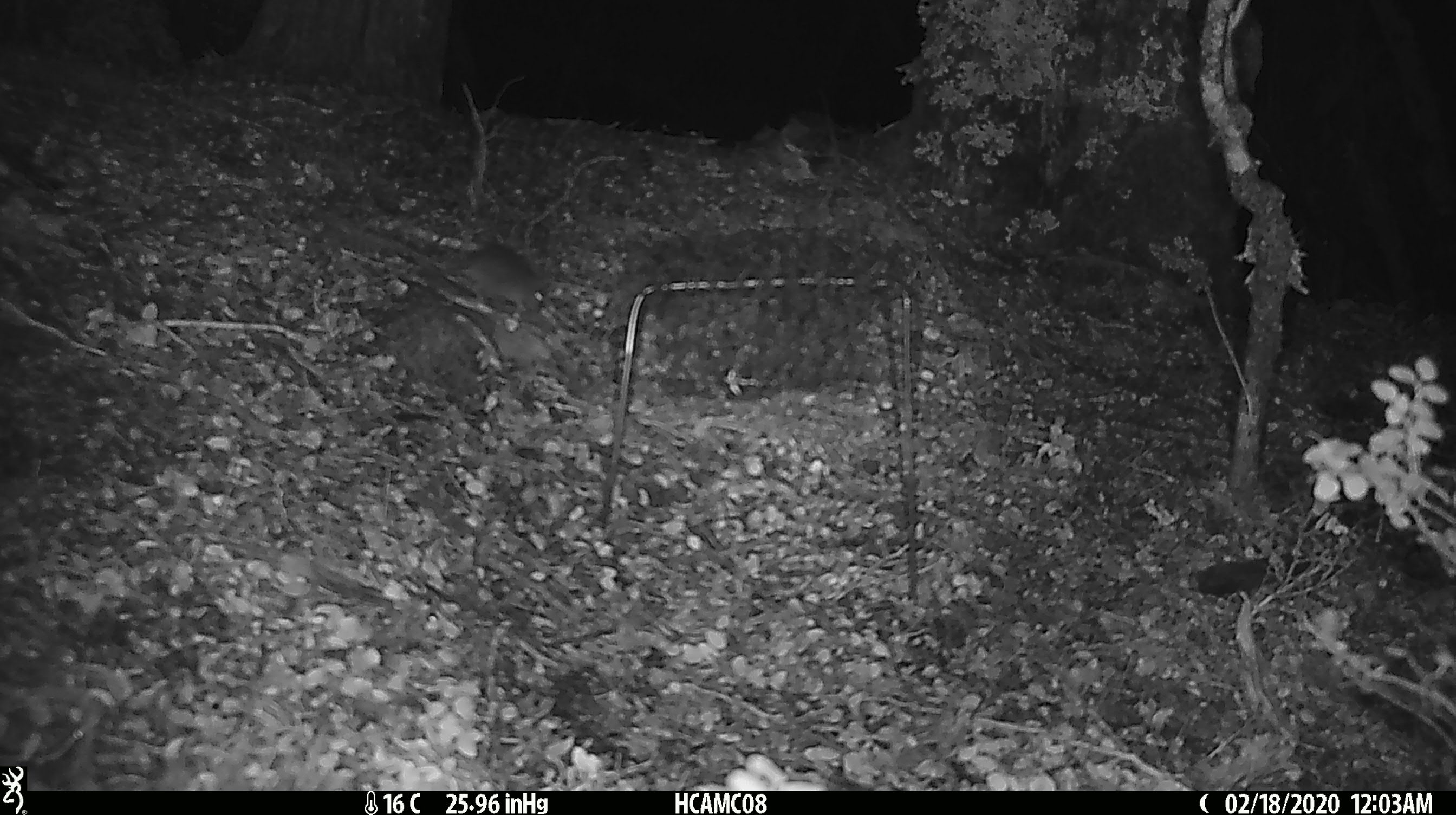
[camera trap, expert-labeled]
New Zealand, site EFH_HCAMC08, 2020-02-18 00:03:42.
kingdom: Animalia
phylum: Chordata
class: Mammalia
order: Rodentia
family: Muridae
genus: Mus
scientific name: Mus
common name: mouse